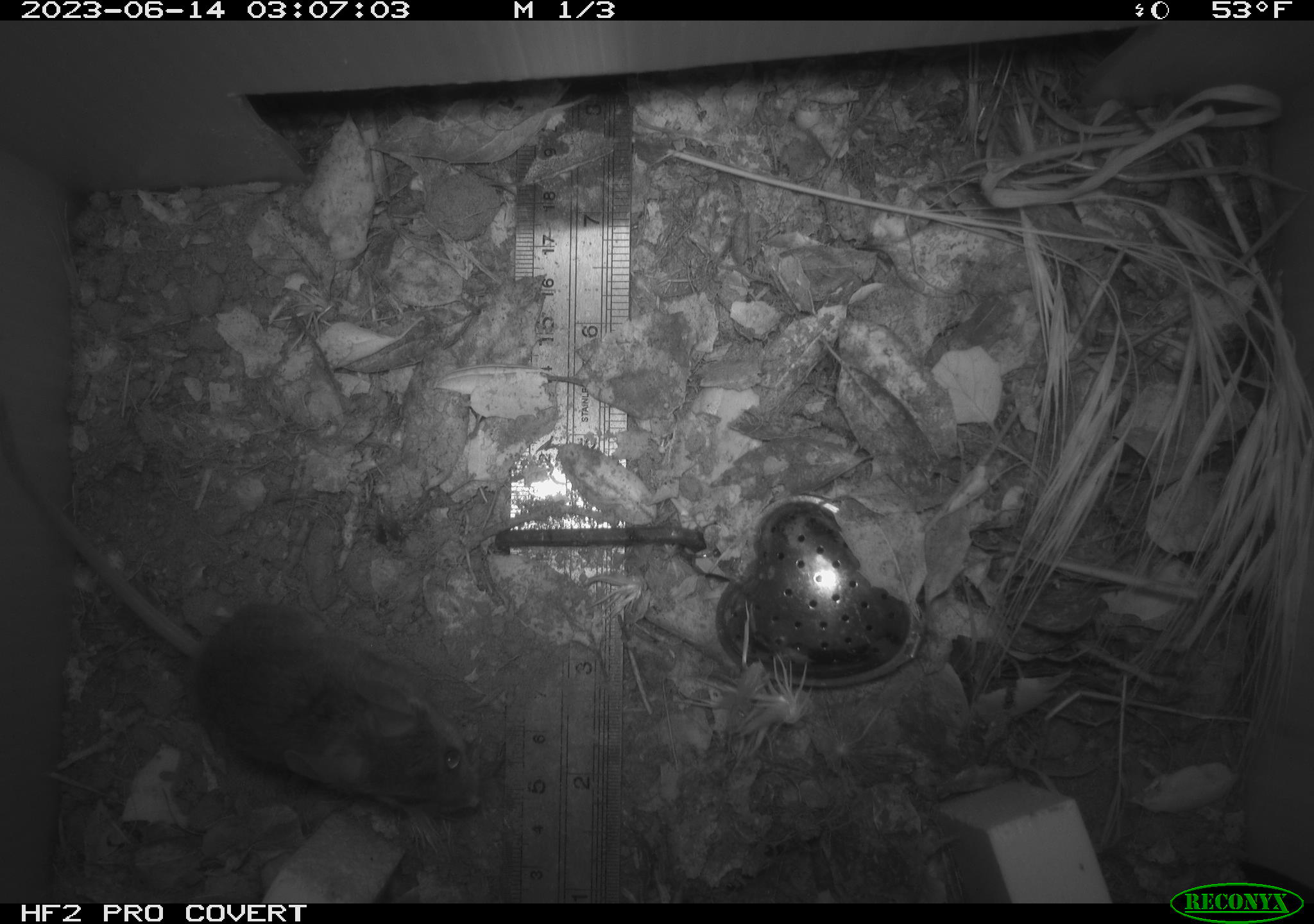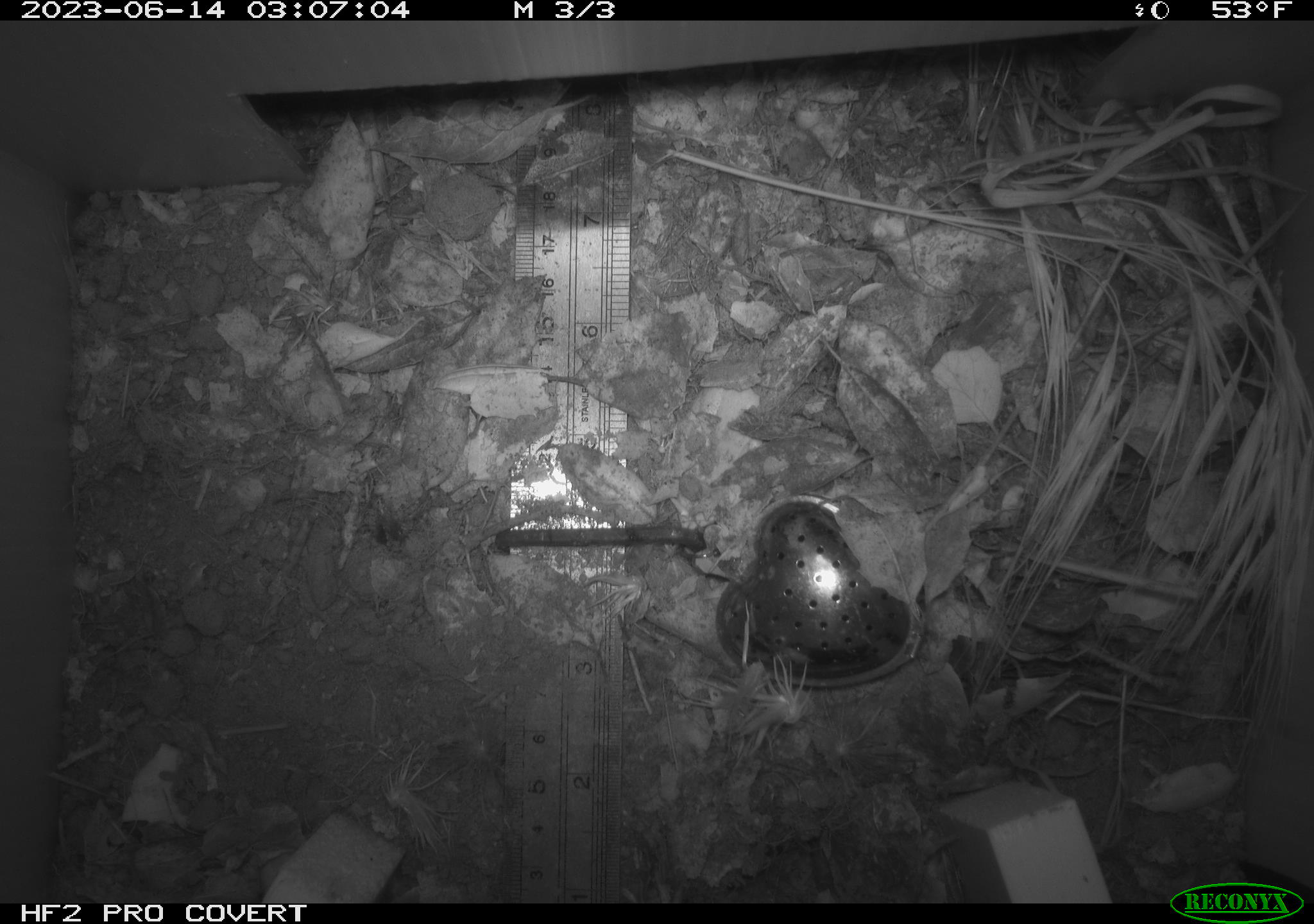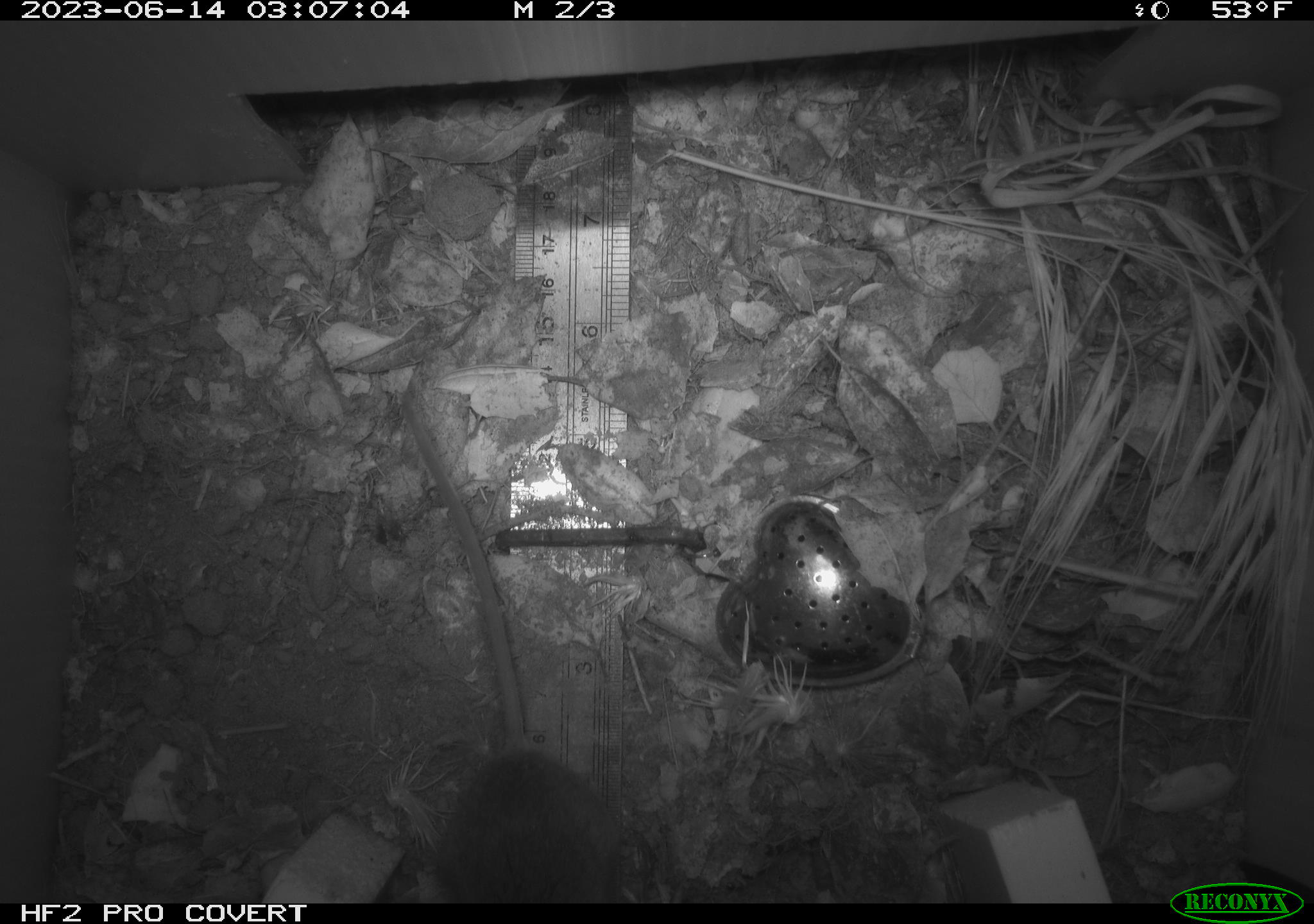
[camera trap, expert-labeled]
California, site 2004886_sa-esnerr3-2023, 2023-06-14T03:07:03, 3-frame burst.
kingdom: Animalia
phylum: Chordata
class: Mammalia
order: Rodentia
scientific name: Rodentia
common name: mouse species